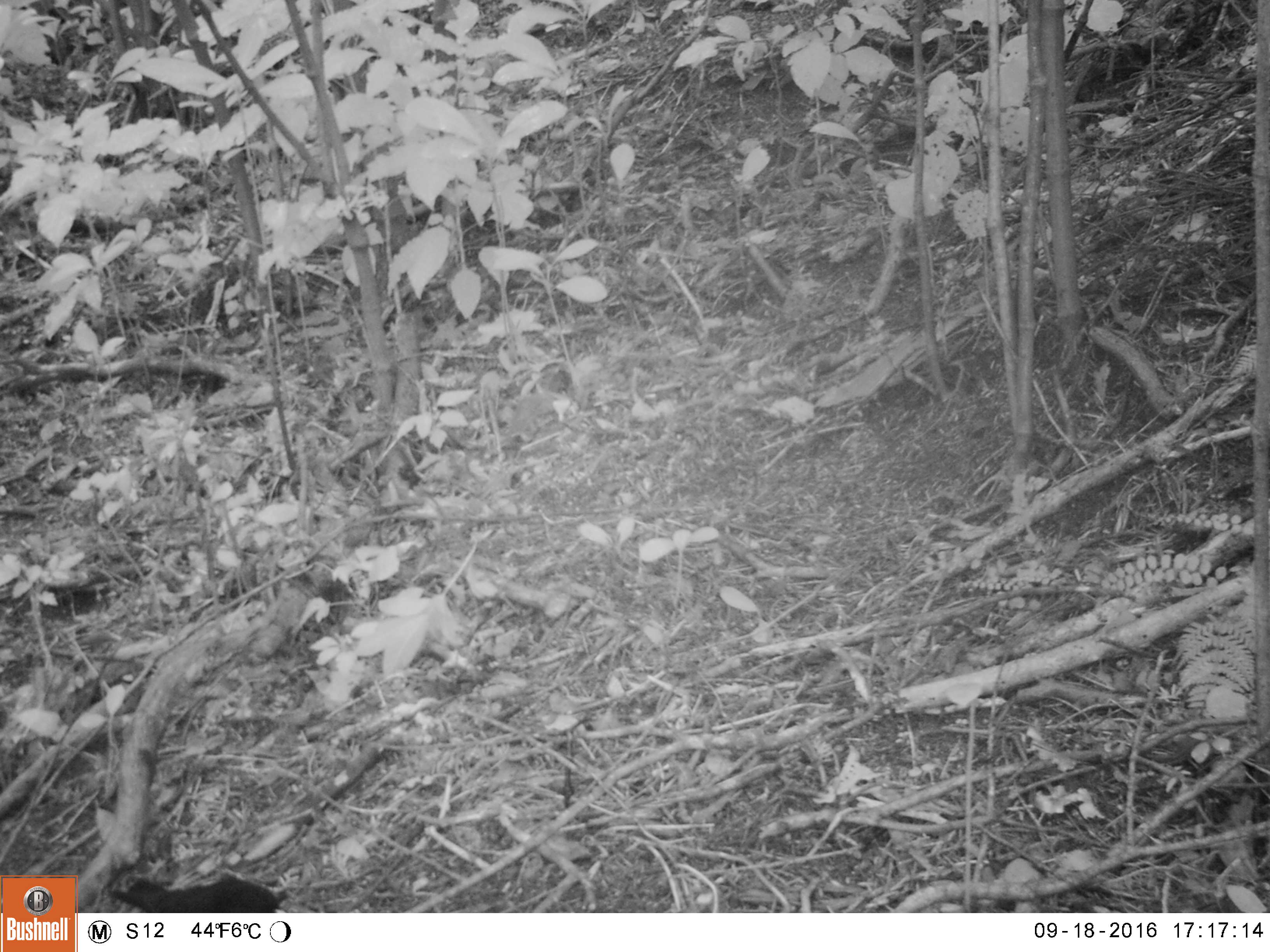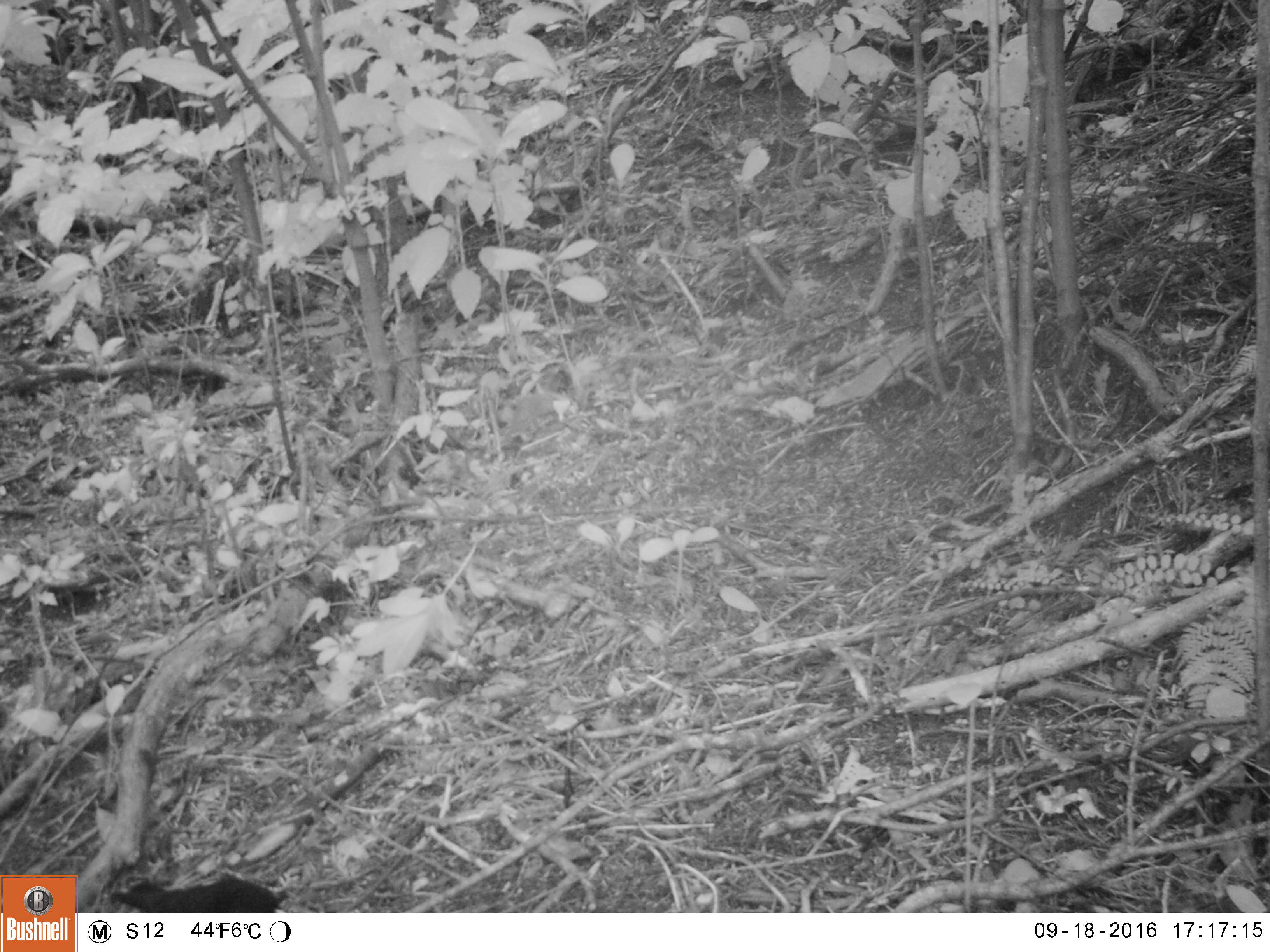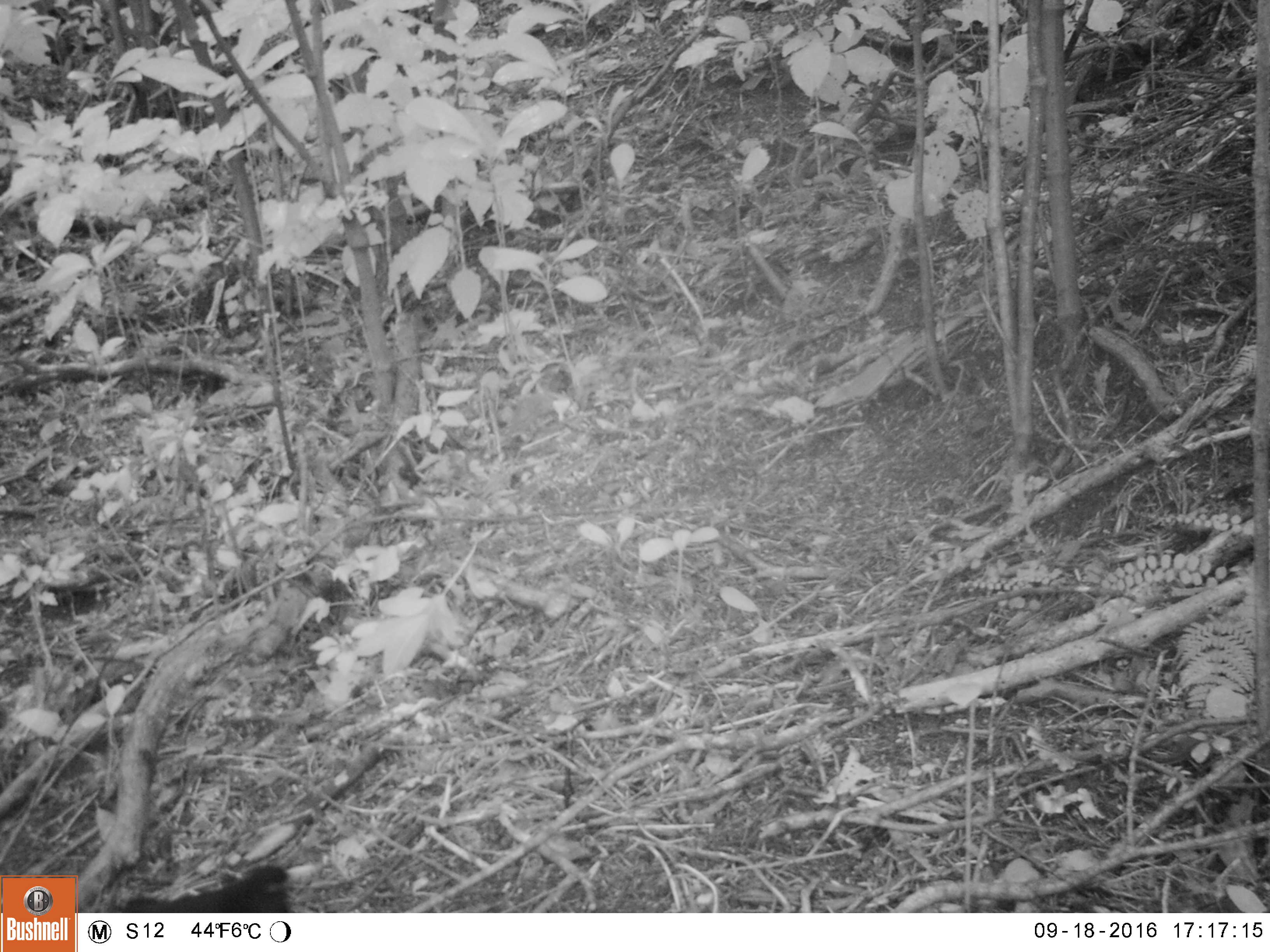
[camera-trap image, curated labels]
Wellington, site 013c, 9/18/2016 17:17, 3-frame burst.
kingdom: Animalia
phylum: Chordata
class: Aves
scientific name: Aves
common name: bird